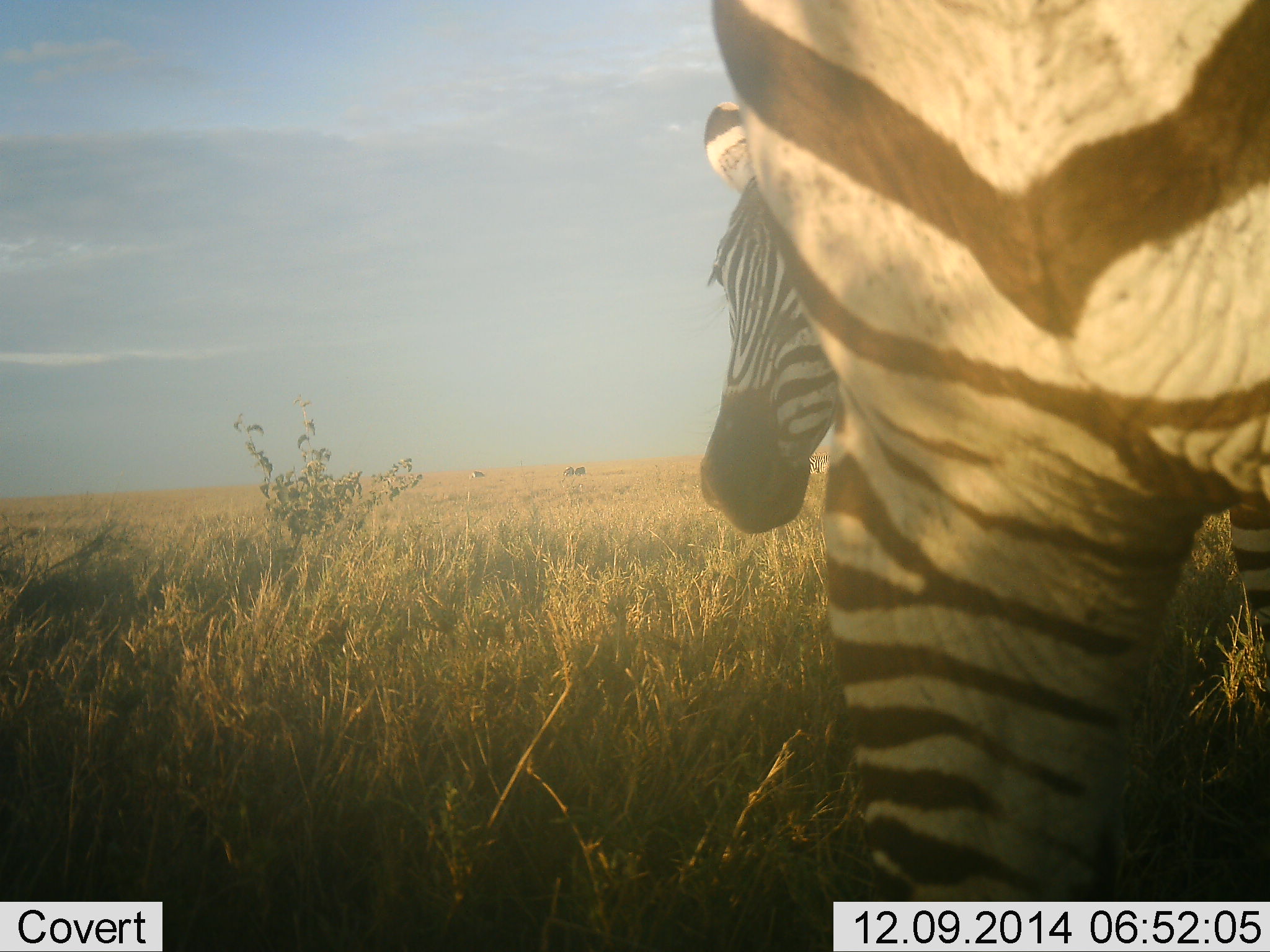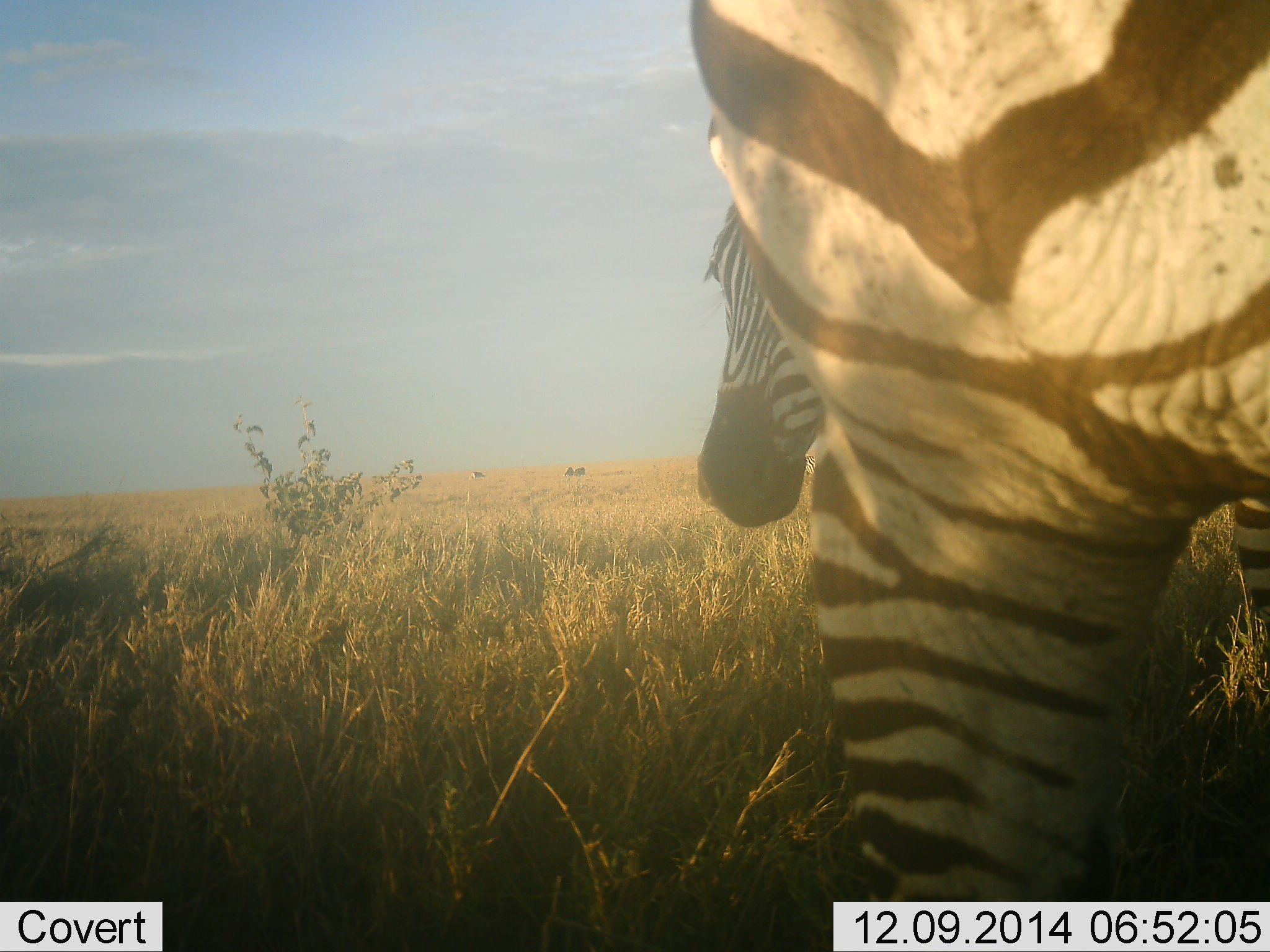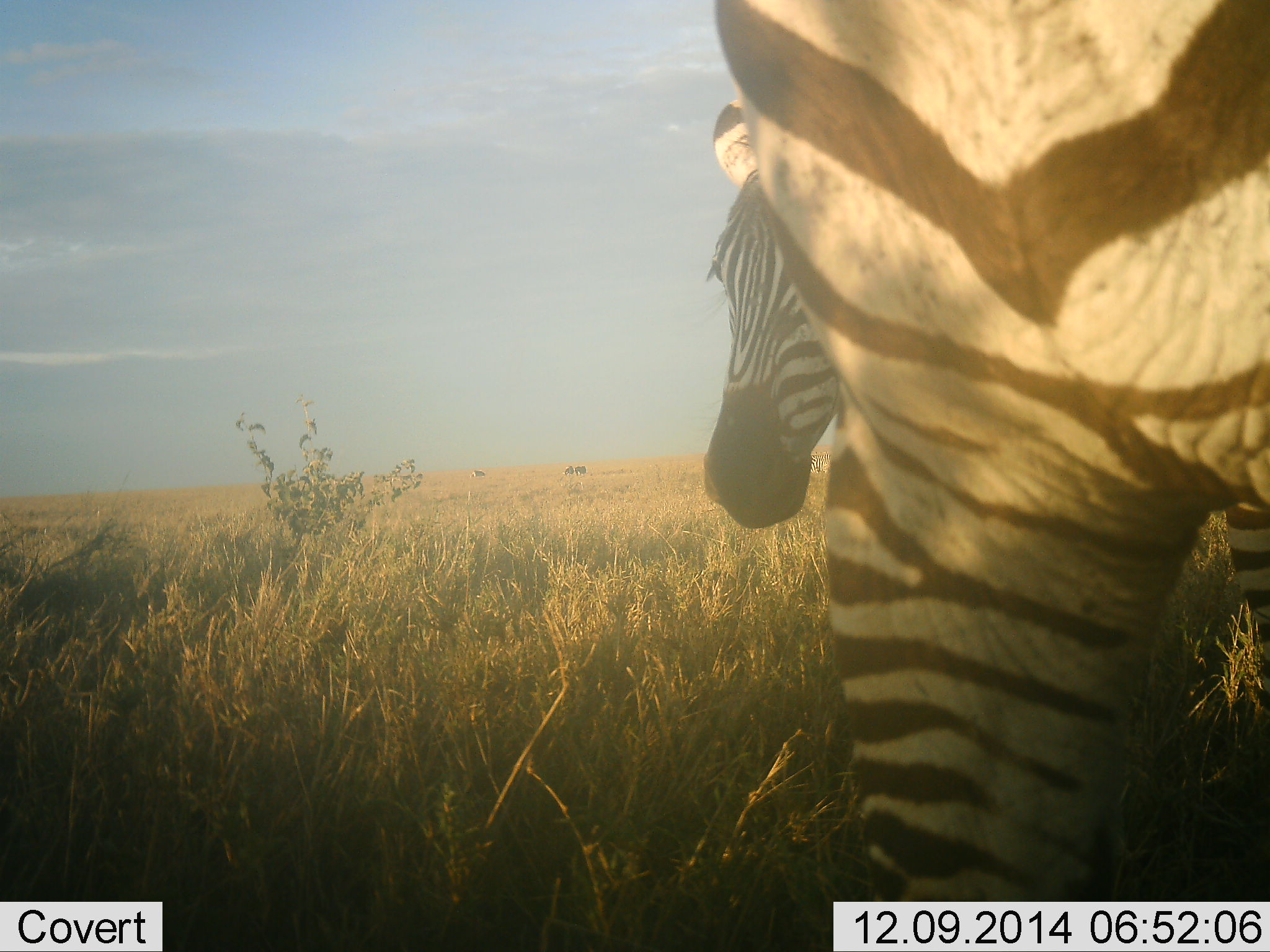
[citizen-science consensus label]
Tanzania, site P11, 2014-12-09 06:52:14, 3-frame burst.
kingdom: Animalia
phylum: Chordata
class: Mammalia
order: Perissodactyla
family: Equidae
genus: Equus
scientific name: Equus quagga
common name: plains zebra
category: zebra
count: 2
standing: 100%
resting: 10%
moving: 0%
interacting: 10%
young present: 0%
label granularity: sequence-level